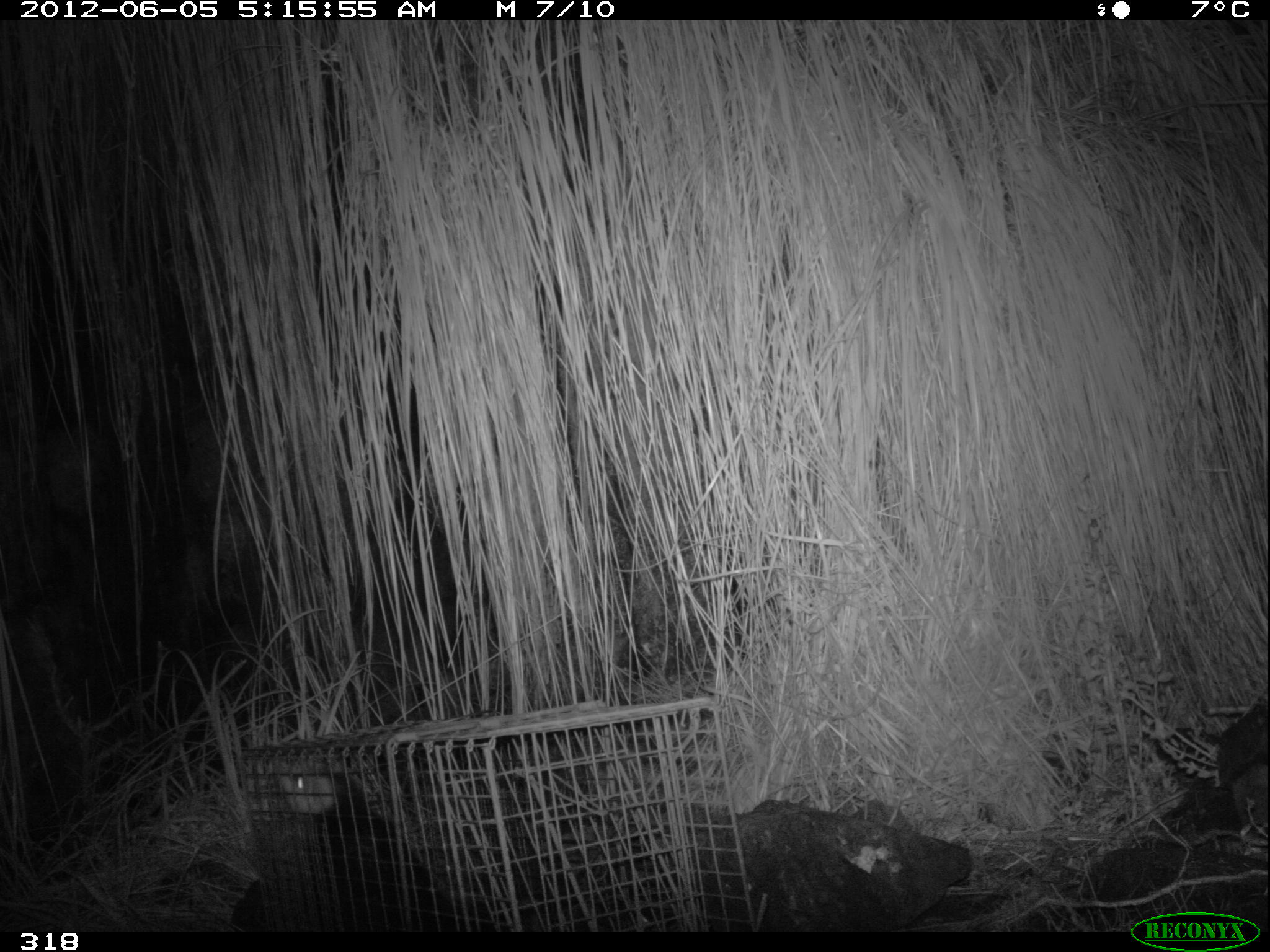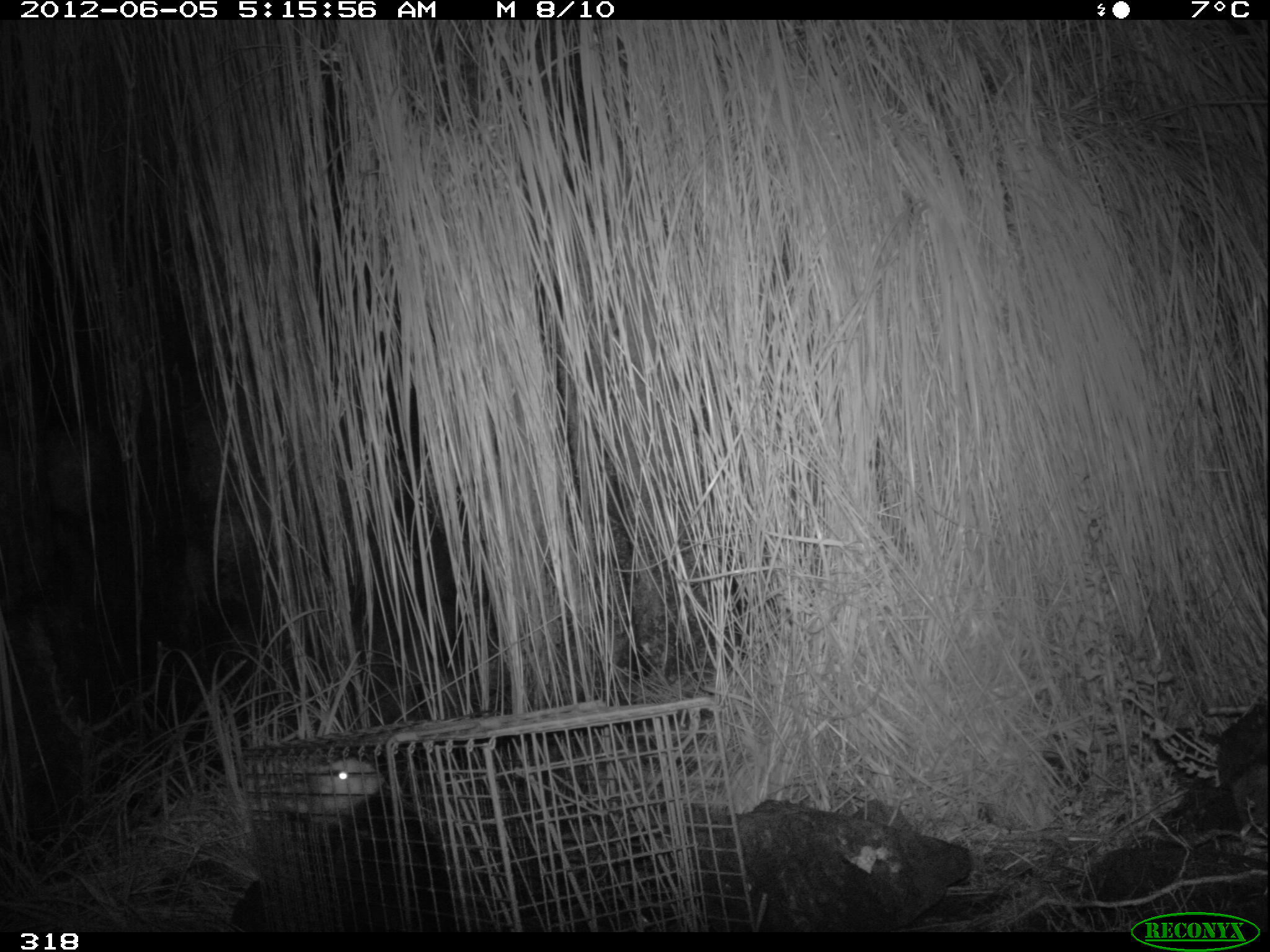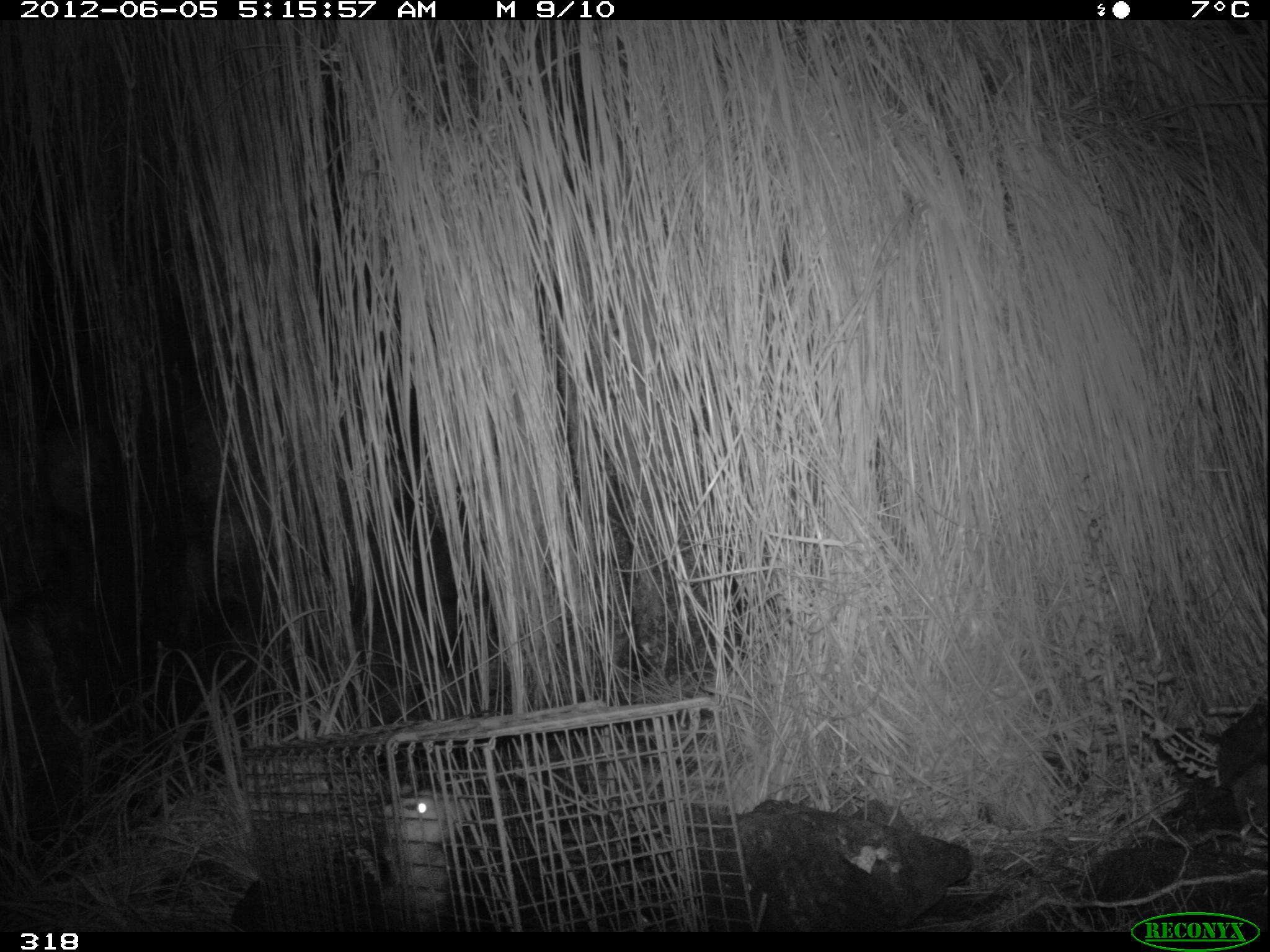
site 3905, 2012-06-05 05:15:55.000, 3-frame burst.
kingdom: Animalia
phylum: Chordata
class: Mammalia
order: Didelphimorphia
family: Didelphidae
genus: Didelphis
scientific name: Didelphis pernigra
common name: andean white-eared opossum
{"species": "Didelphis pernigra (andean white-eared opossum)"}